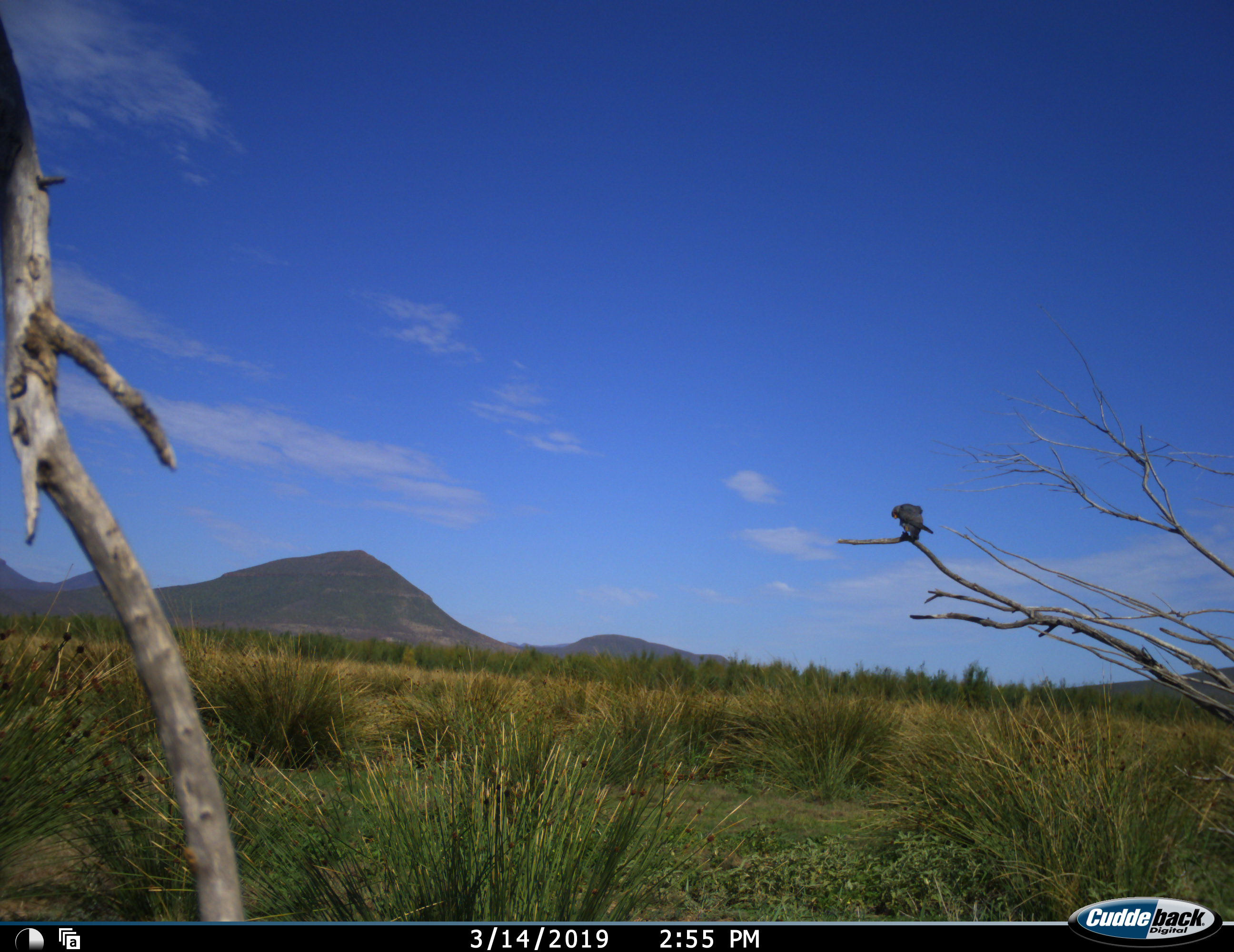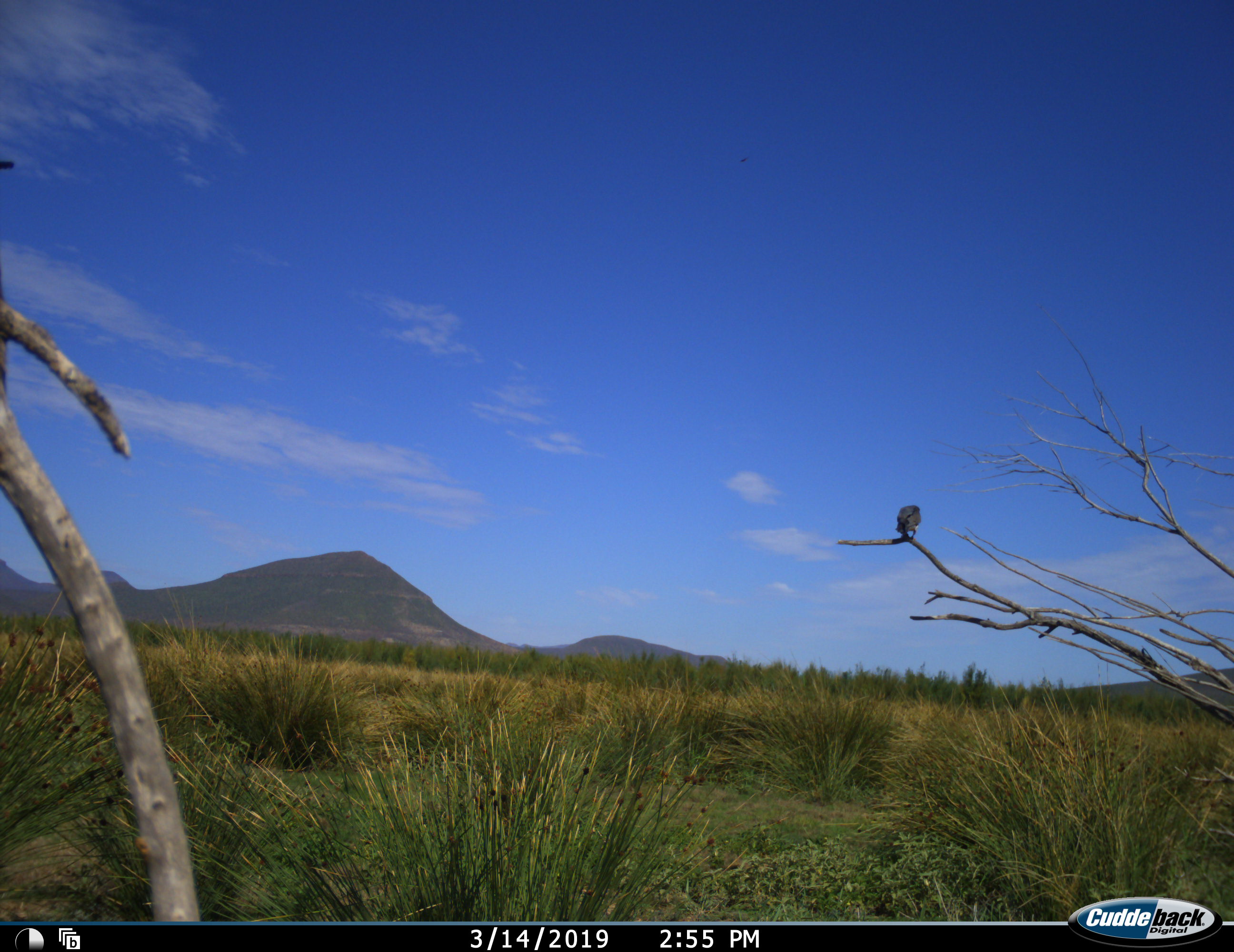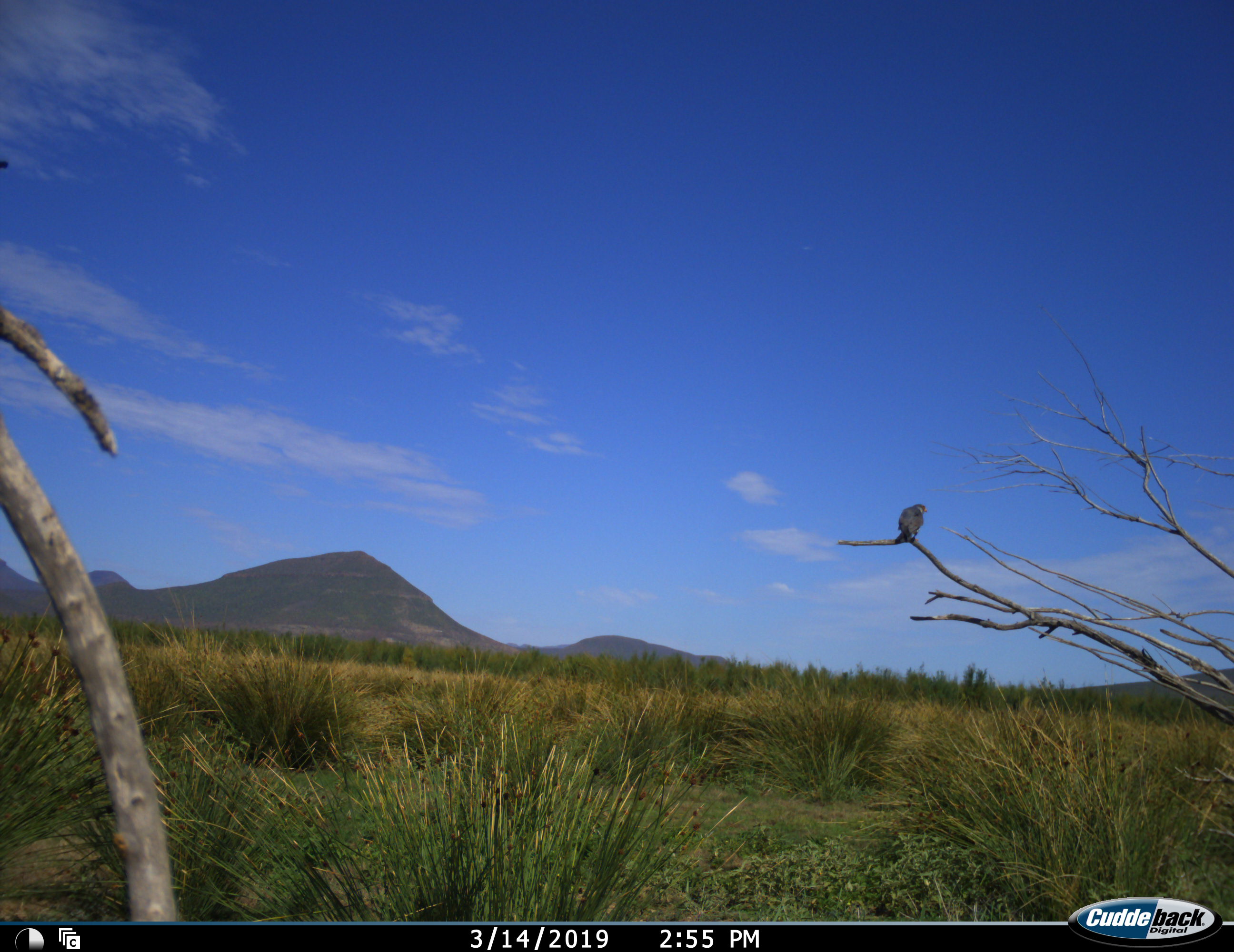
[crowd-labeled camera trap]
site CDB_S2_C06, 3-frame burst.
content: unidentified animal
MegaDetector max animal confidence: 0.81